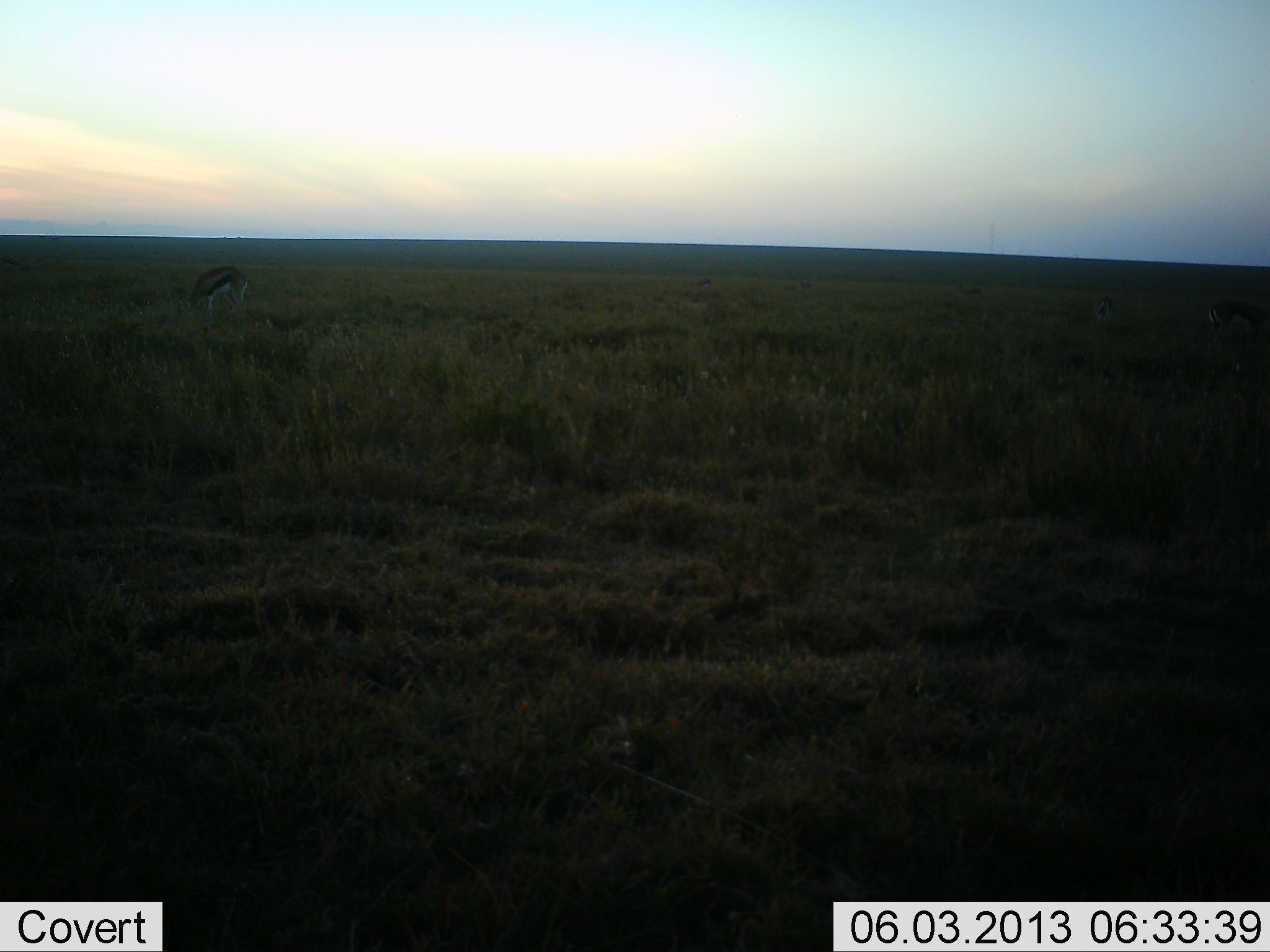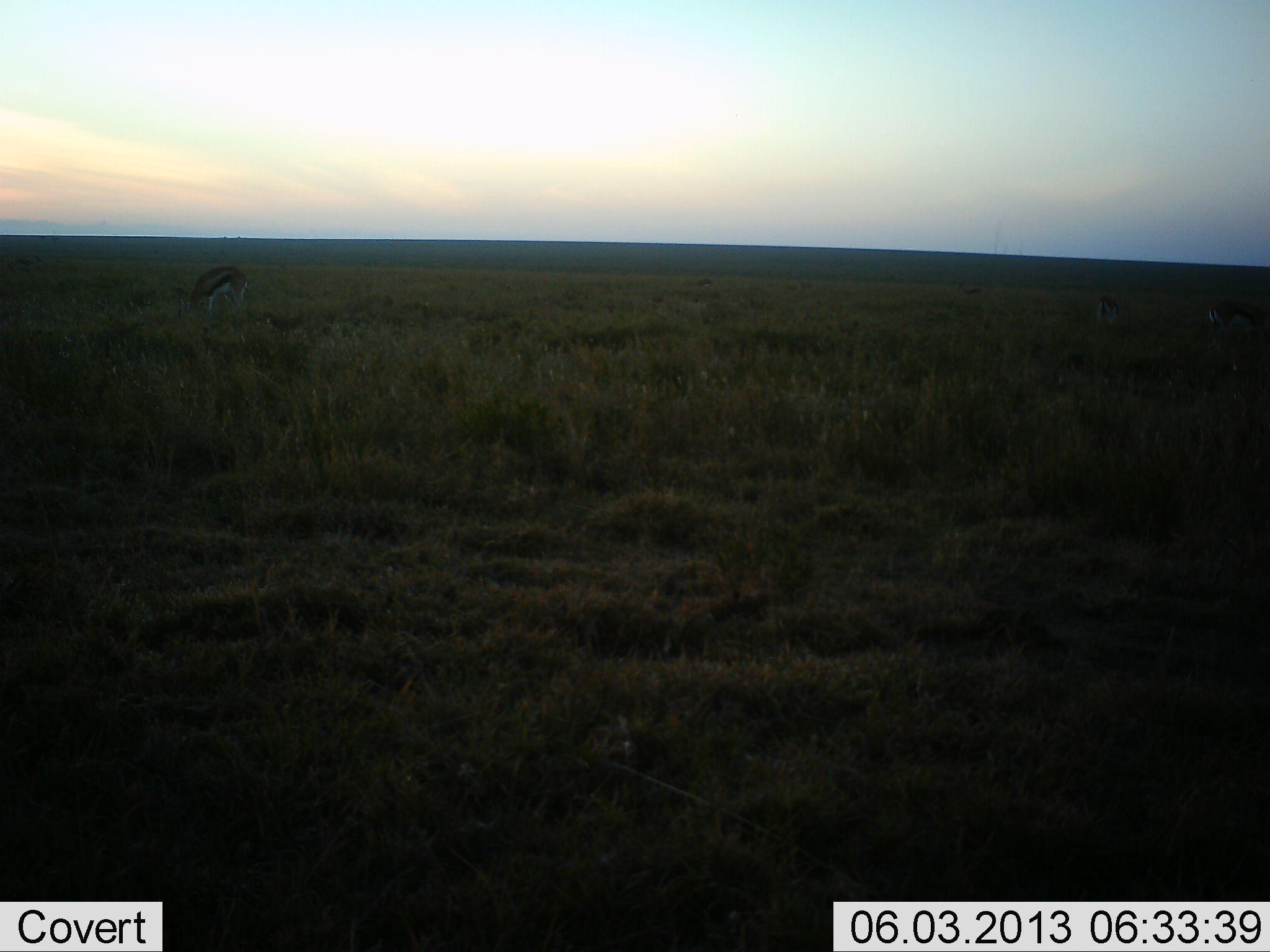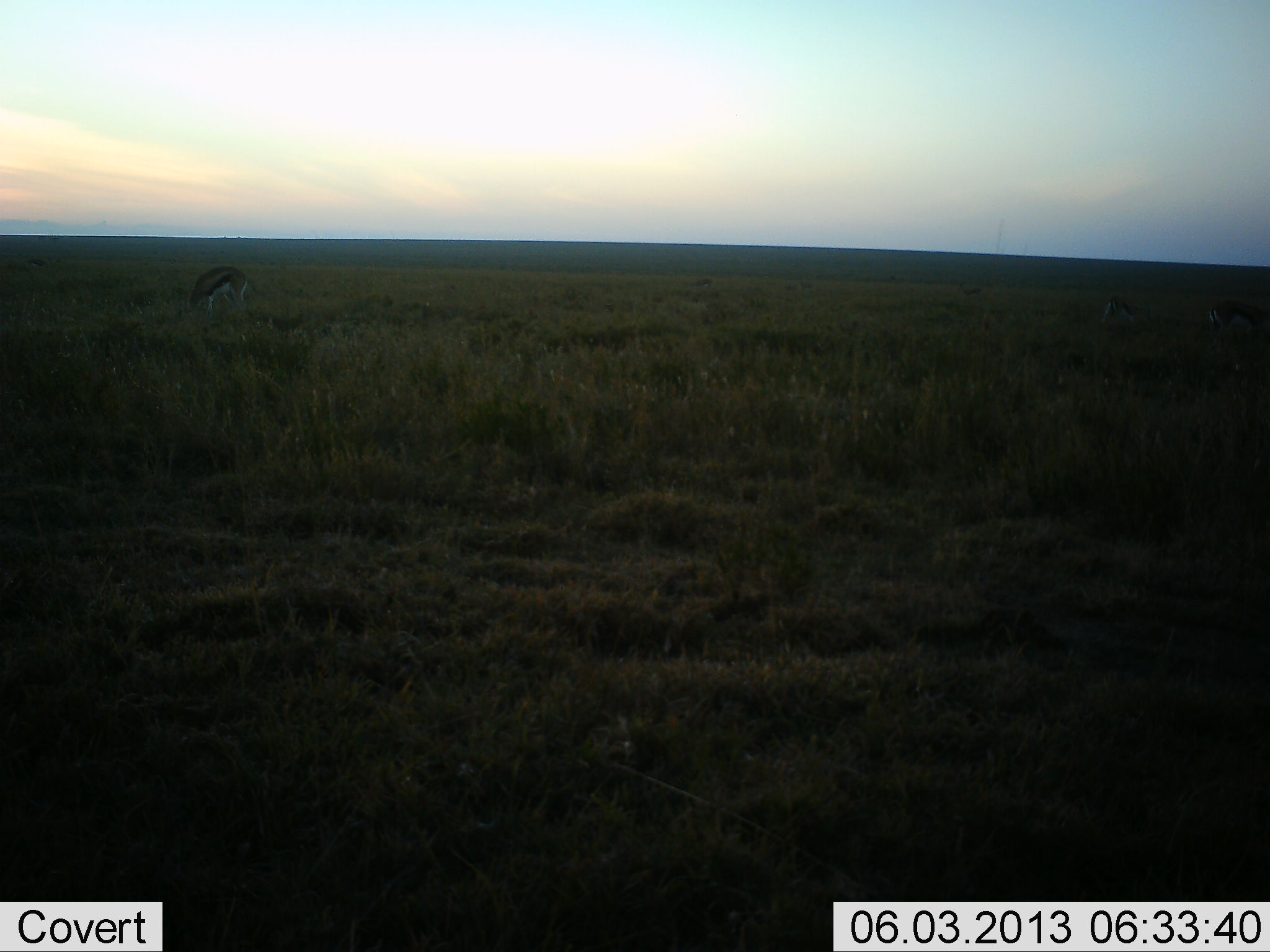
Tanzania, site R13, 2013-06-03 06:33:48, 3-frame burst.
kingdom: Animalia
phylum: Chordata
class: Mammalia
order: Artiodactyla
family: Bovidae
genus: Eudorcas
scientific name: Eudorcas thomsonii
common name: thomson's gazelle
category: gazellethomsons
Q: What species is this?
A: Gazellethomsons (thomson's gazelle) (Eudorcas thomsonii).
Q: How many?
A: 2.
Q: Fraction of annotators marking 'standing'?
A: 35%.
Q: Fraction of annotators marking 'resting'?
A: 0%.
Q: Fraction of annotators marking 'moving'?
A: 13%.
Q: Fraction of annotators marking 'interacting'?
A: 0%.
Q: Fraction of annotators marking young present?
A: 0%.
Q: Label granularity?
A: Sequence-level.